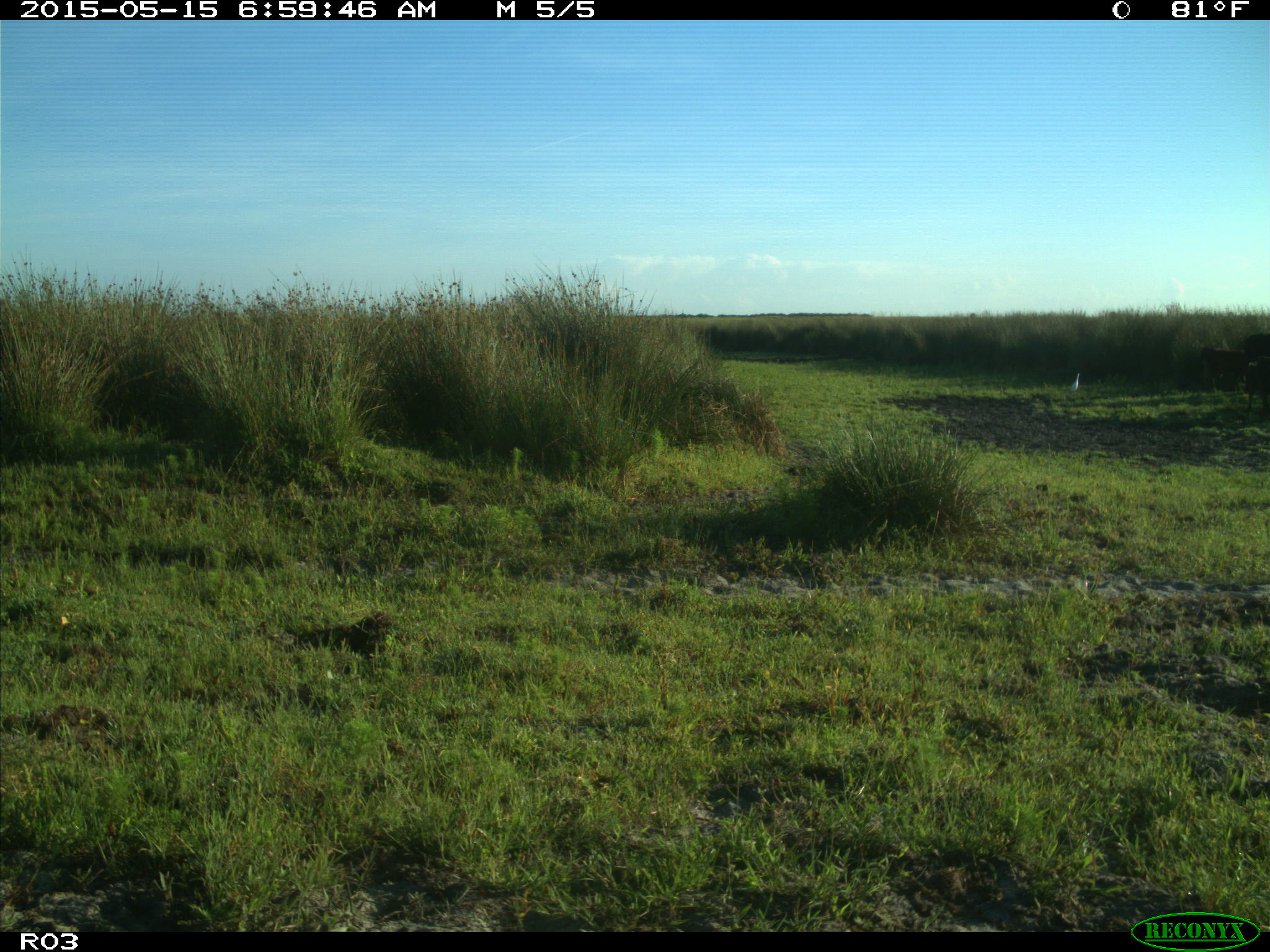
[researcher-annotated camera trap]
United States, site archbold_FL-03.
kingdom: Animalia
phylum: Chordata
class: Mammalia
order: Artiodactyla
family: Bovidae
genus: Bos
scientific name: Bos taurus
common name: domestic cow